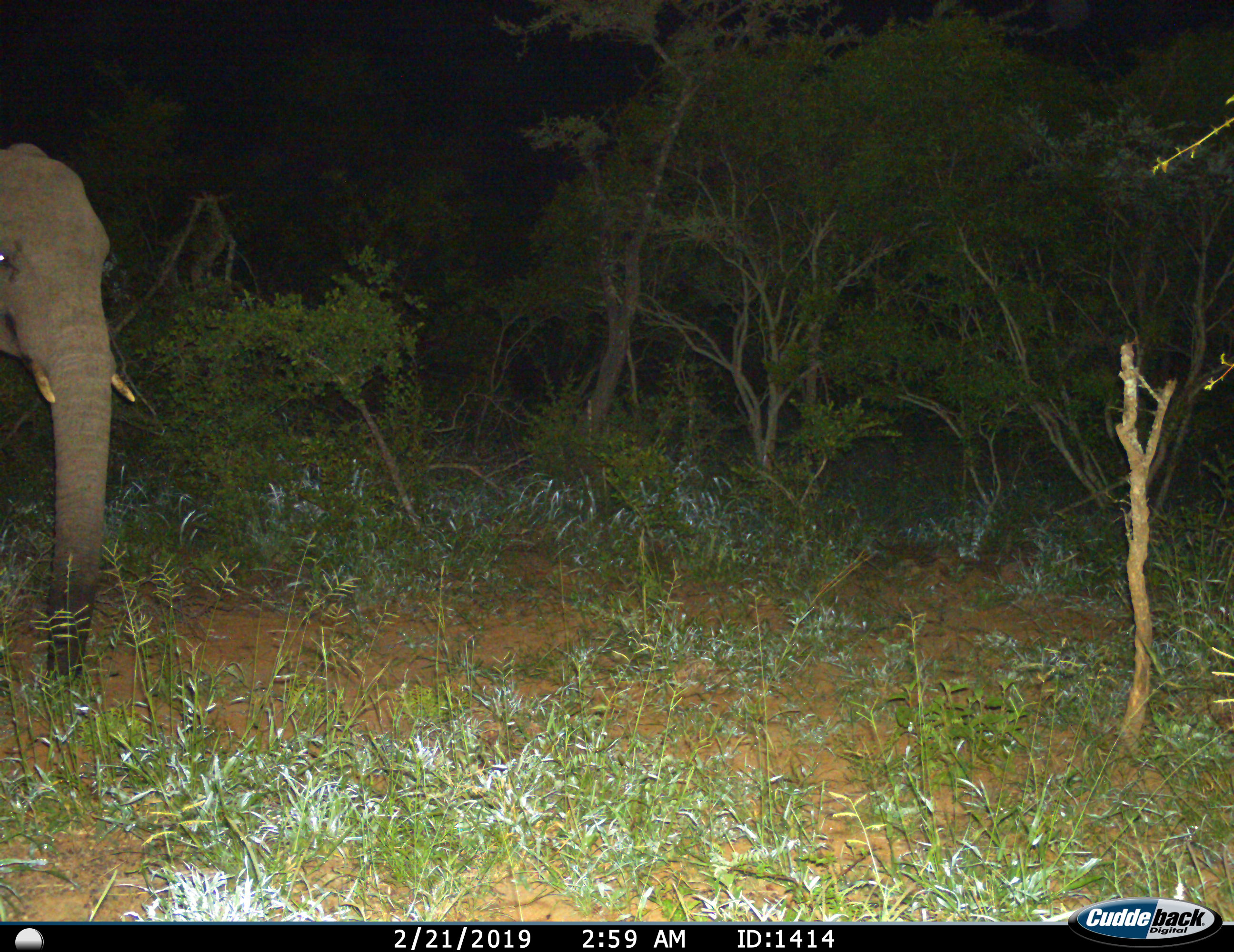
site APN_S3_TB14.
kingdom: Animalia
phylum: Chordata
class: Mammalia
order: Proboscidea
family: Elephantidae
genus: Loxodonta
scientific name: Loxodonta africana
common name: african bush elephant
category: elephant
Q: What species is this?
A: Elephant (african bush elephant) (Loxodonta africana).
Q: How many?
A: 1.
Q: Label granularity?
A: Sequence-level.